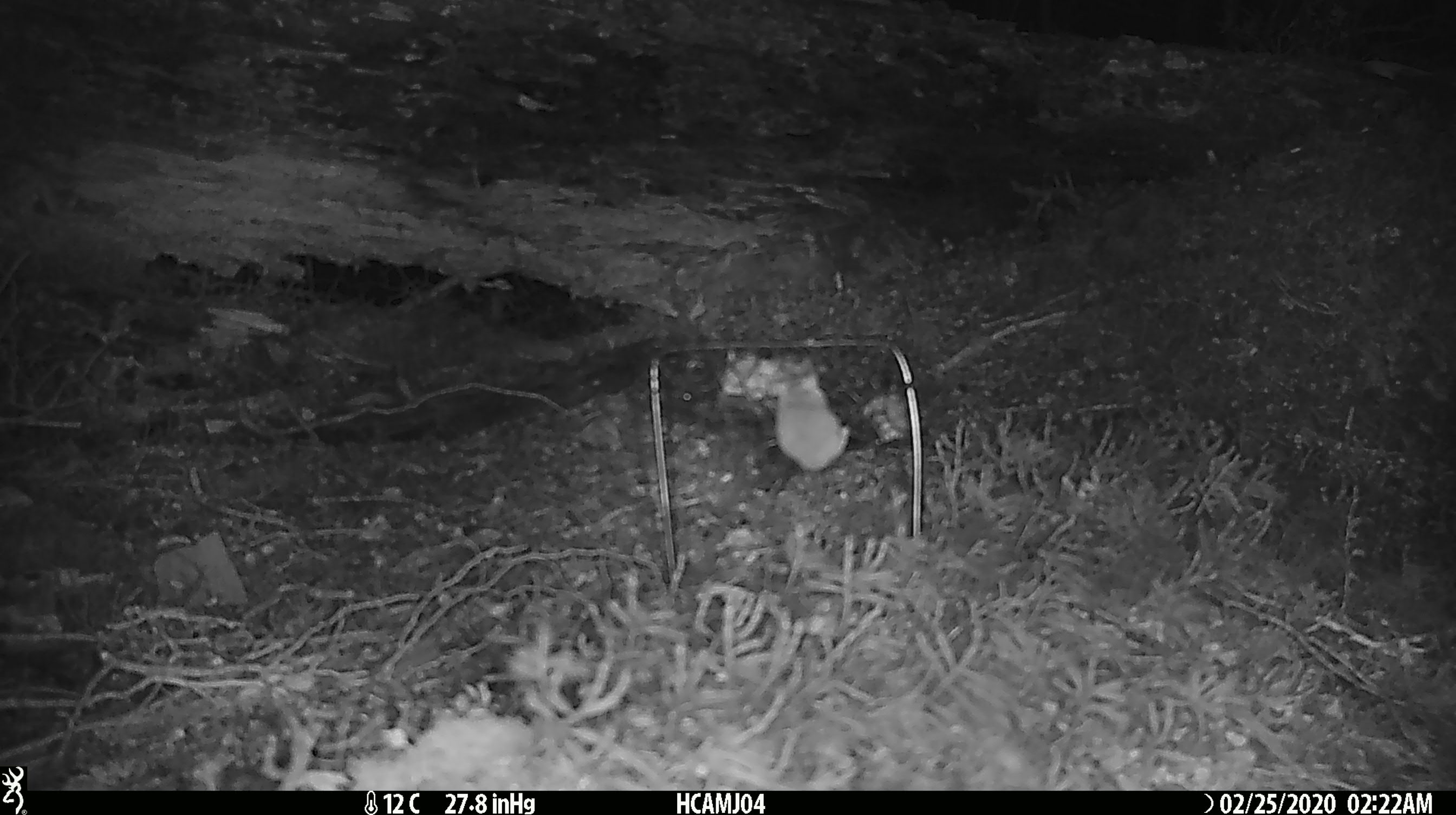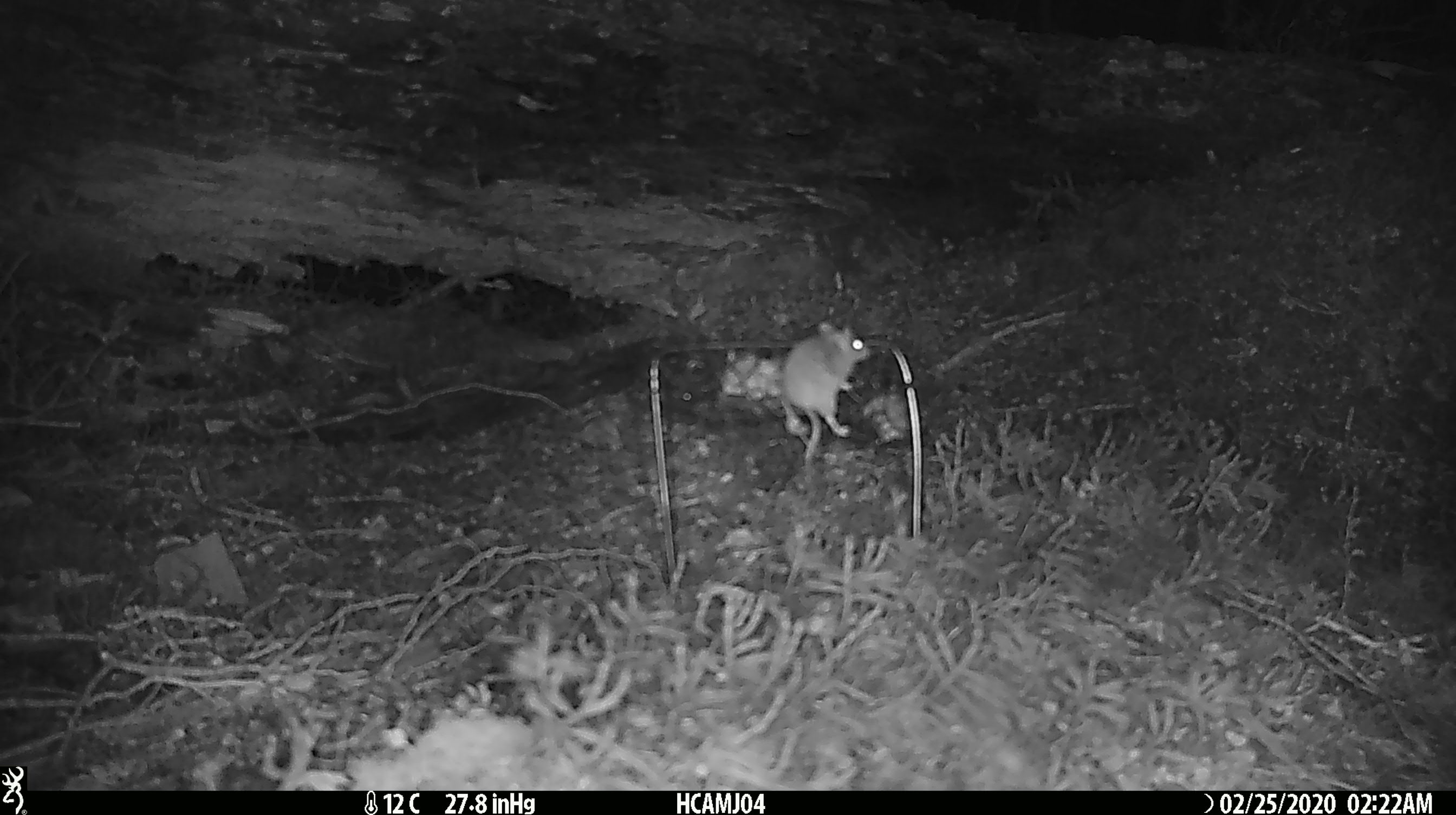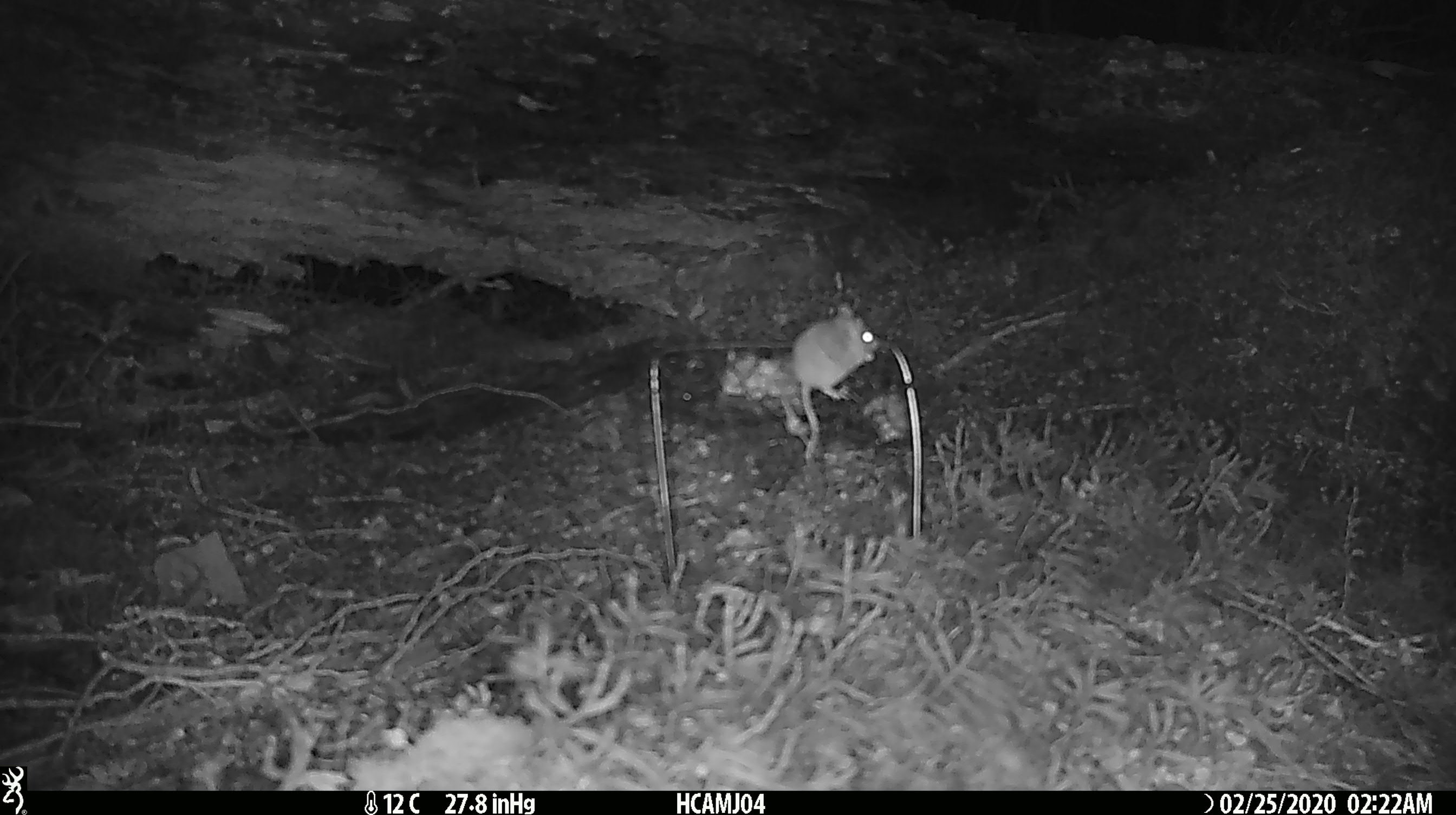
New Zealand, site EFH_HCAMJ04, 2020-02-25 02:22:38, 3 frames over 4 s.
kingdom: Animalia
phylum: Chordata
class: Mammalia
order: Rodentia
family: Muridae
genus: Mus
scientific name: Mus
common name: mouse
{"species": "mouse (Mus)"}